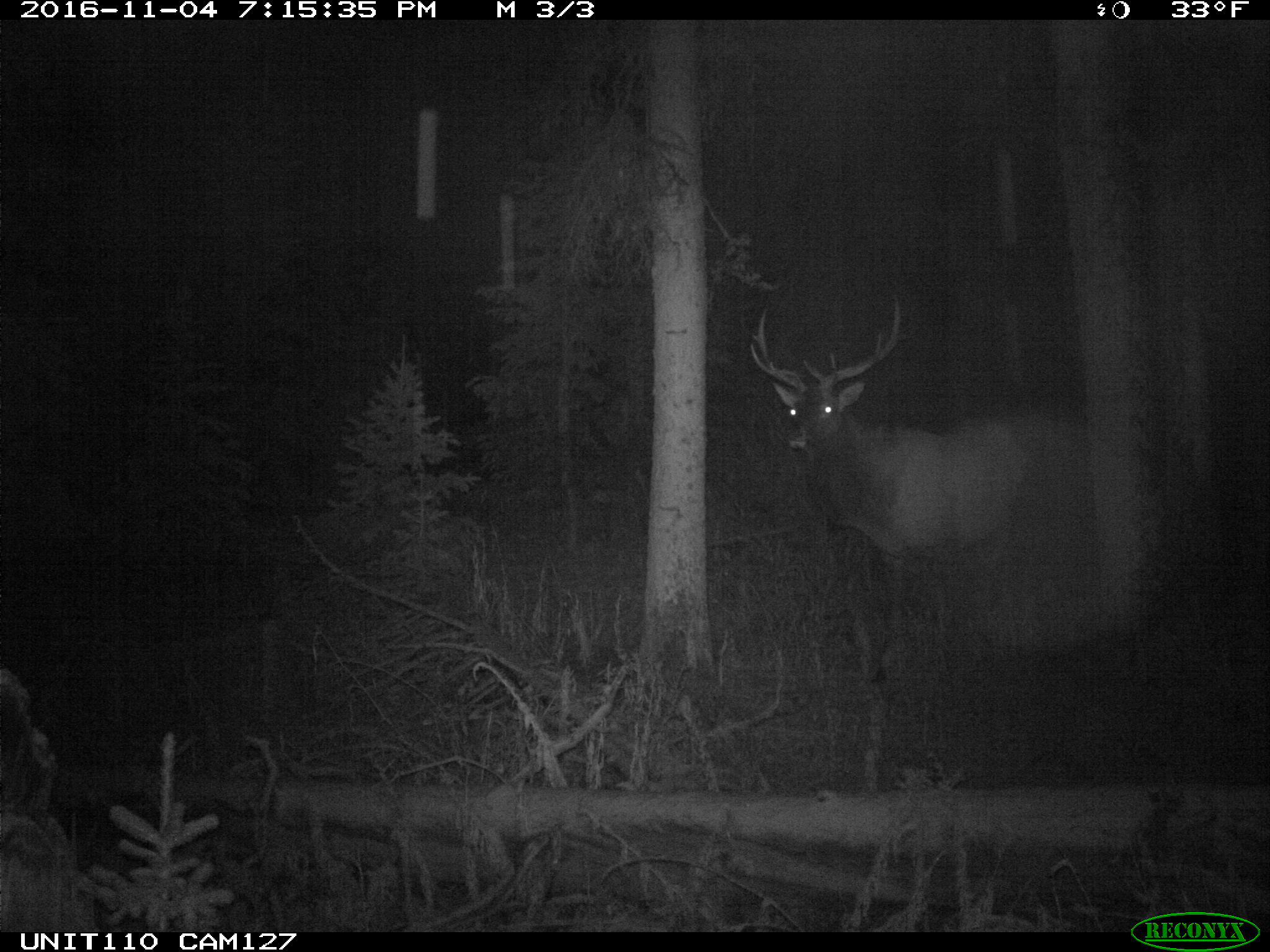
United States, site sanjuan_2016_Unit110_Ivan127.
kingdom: Animalia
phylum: Chordata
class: Mammalia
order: Artiodactyla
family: Cervidae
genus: Cervus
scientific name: Cervus elaphus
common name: red deer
Cervus elaphus (red deer).